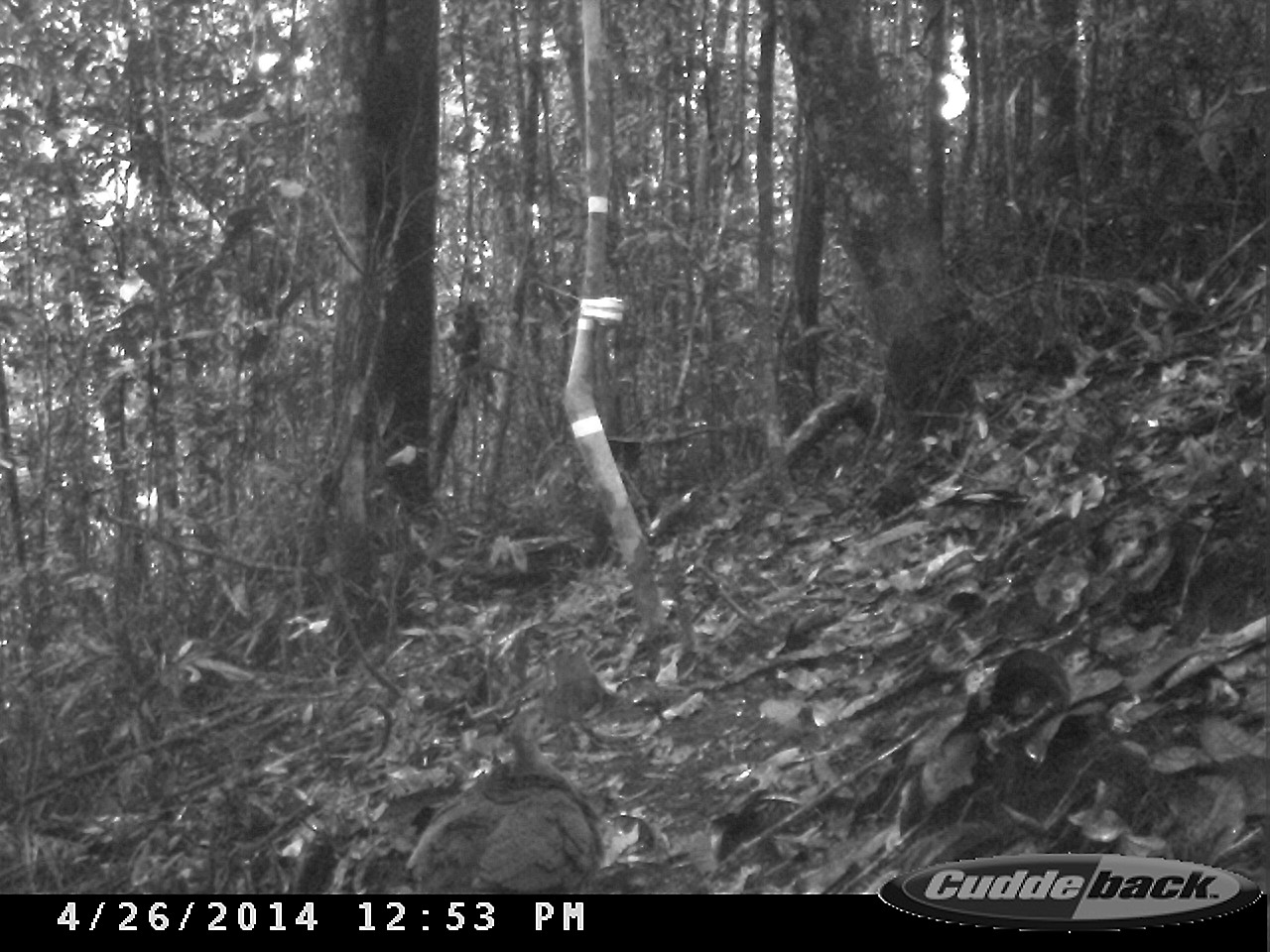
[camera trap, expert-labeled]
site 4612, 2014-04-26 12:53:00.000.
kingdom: Animalia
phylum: Chordata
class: Aves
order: Tinamiformes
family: Tinamidae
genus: Tinamus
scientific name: Tinamus major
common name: great tinamou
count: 1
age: adult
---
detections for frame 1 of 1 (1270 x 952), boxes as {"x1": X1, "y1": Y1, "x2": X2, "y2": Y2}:
tinamus major: {"x1": 404, "y1": 700, "x2": 602, "y2": 892}